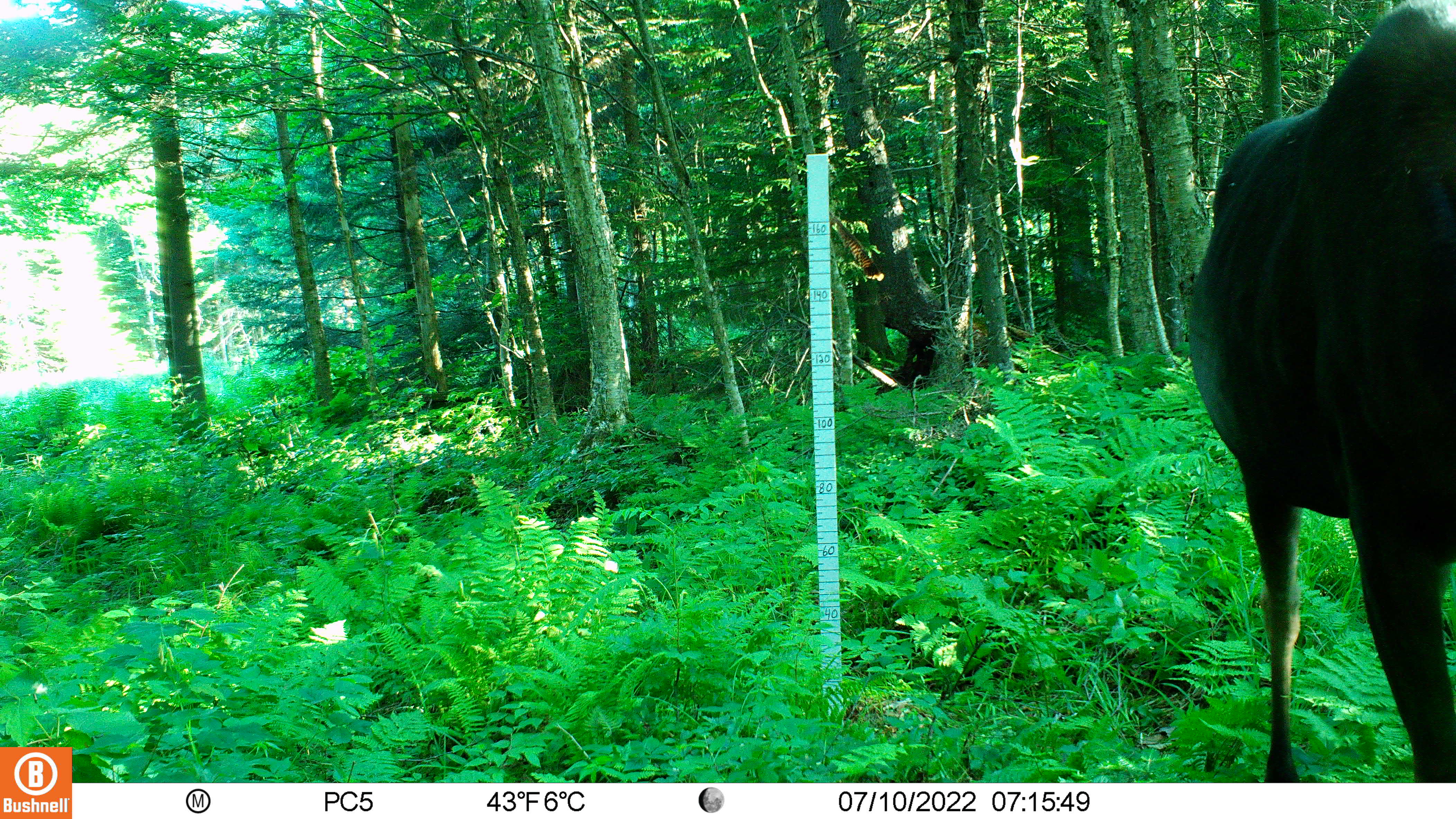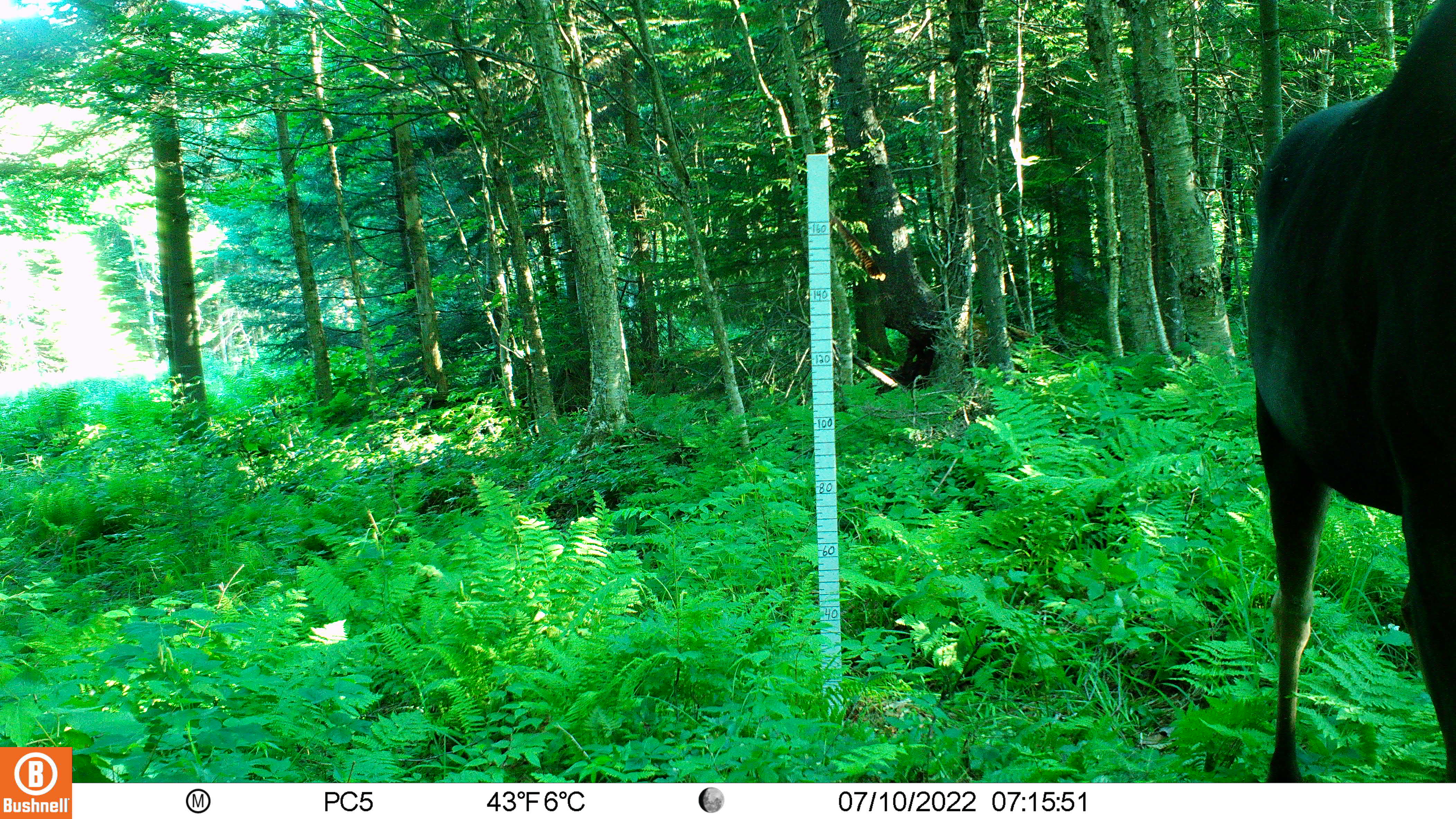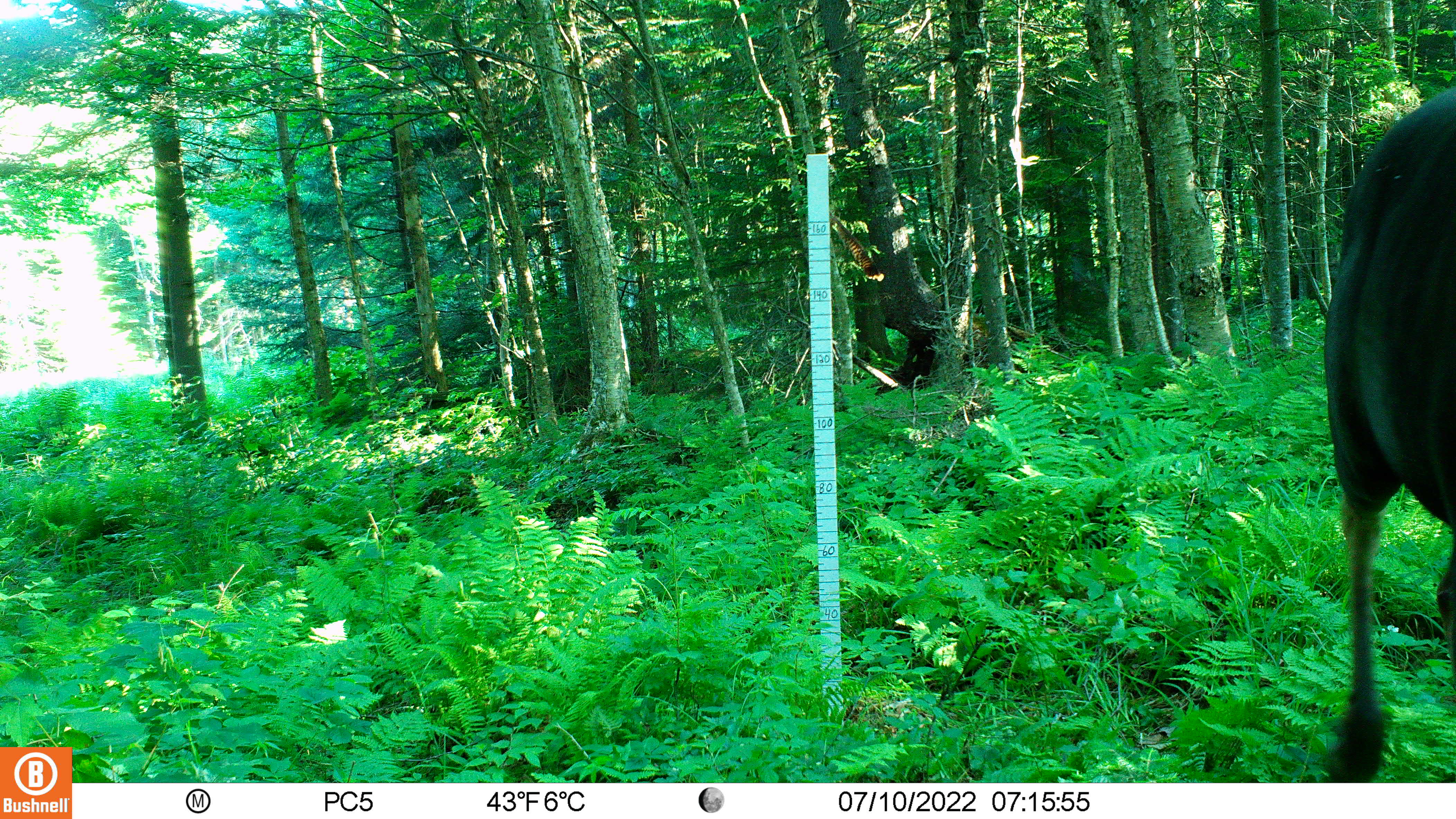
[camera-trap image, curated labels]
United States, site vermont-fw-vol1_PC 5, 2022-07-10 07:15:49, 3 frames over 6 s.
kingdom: Animalia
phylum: Chordata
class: Mammalia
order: Artiodactyla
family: Cervidae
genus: Alces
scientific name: Alces alces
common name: moose